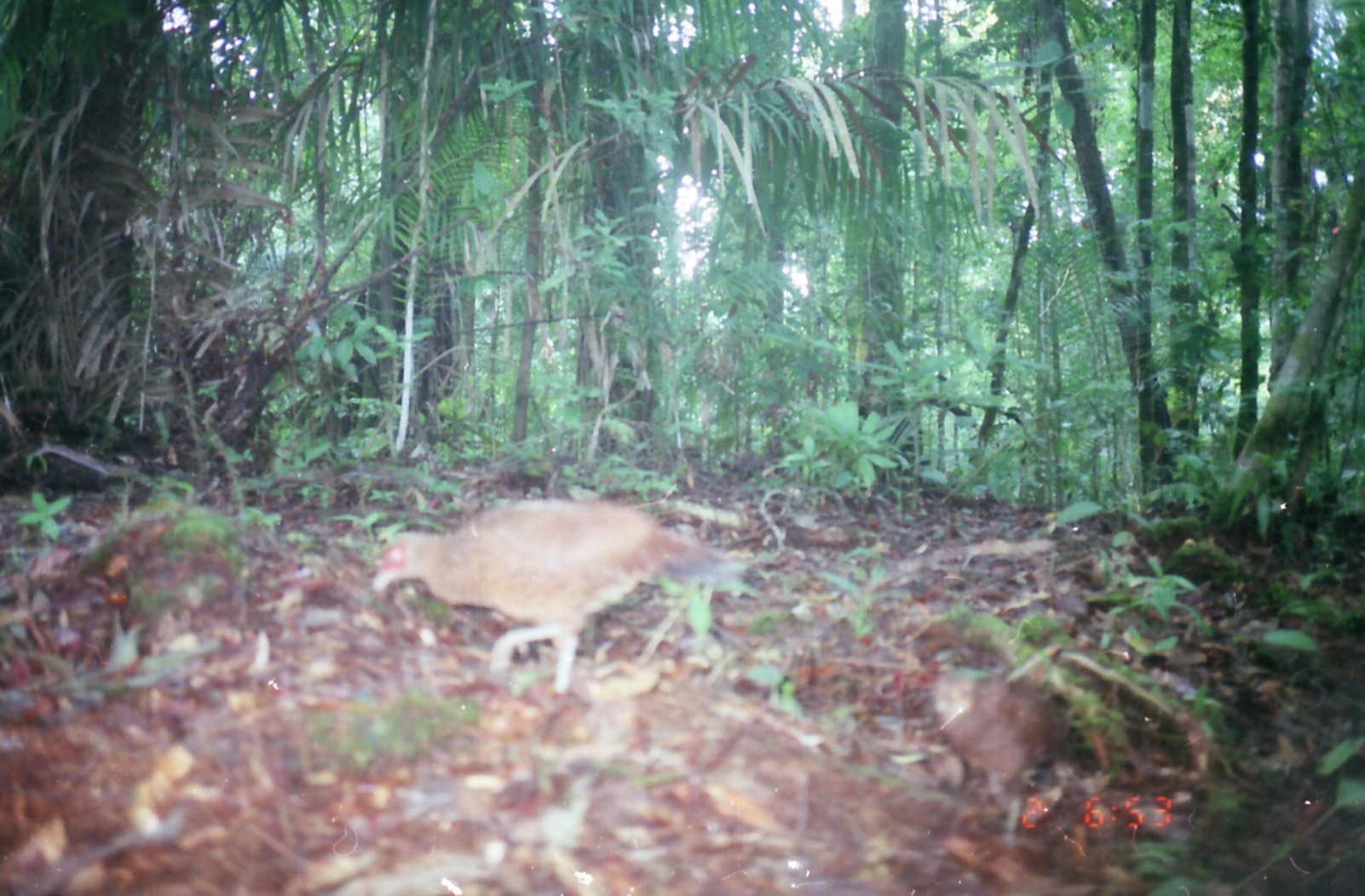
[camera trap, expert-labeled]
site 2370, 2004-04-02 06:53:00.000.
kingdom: Animalia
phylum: Chordata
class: Aves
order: Galliformes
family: Phasianidae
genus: Lophura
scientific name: Lophura inornata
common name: salvadori's pheasant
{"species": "Lophura inornata (salvadori's pheasant)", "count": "2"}